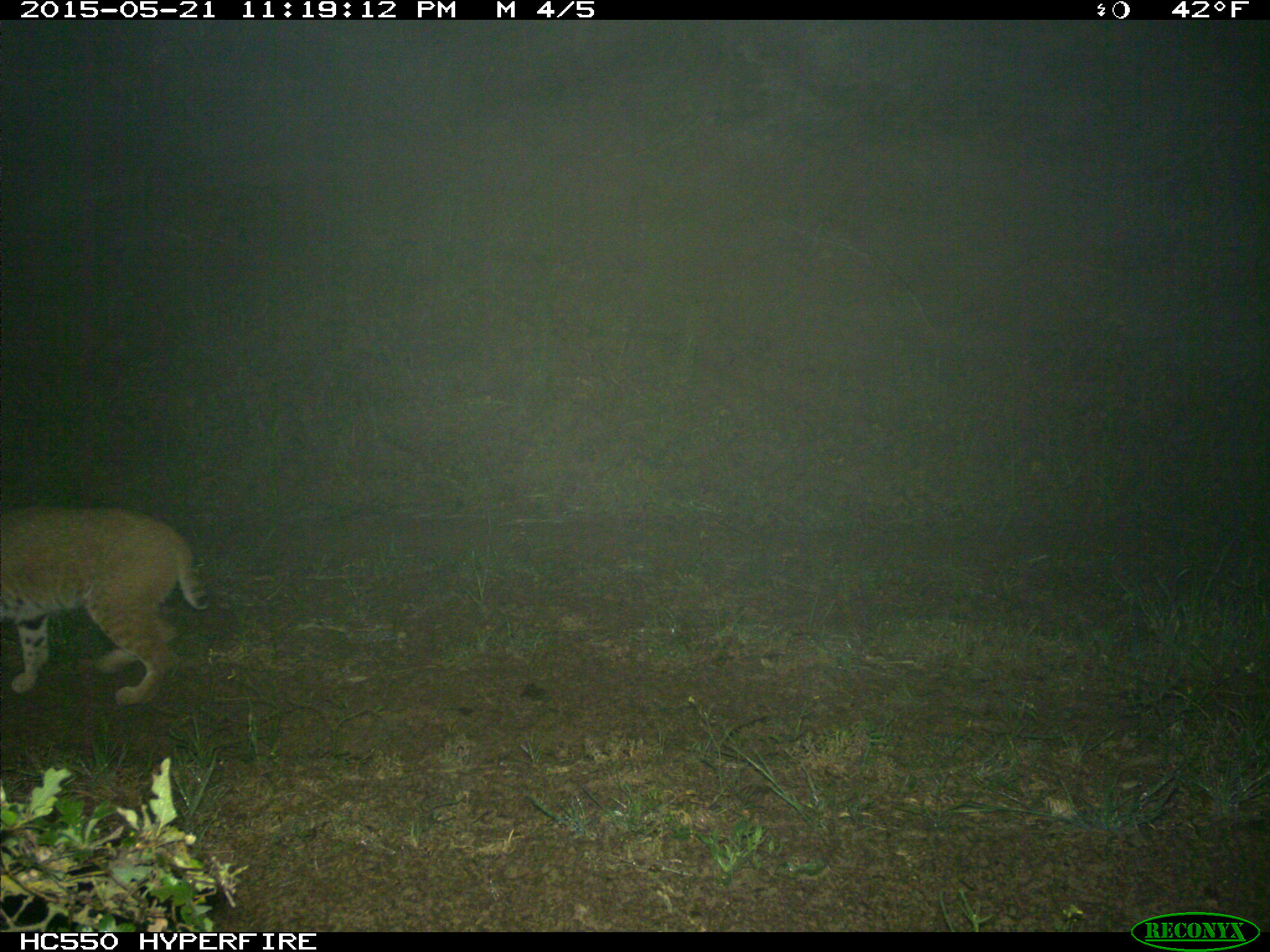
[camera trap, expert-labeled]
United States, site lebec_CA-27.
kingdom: Animalia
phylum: Chordata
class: Mammalia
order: Carnivora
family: Felidae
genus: Lynx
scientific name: Lynx rufus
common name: bobcat